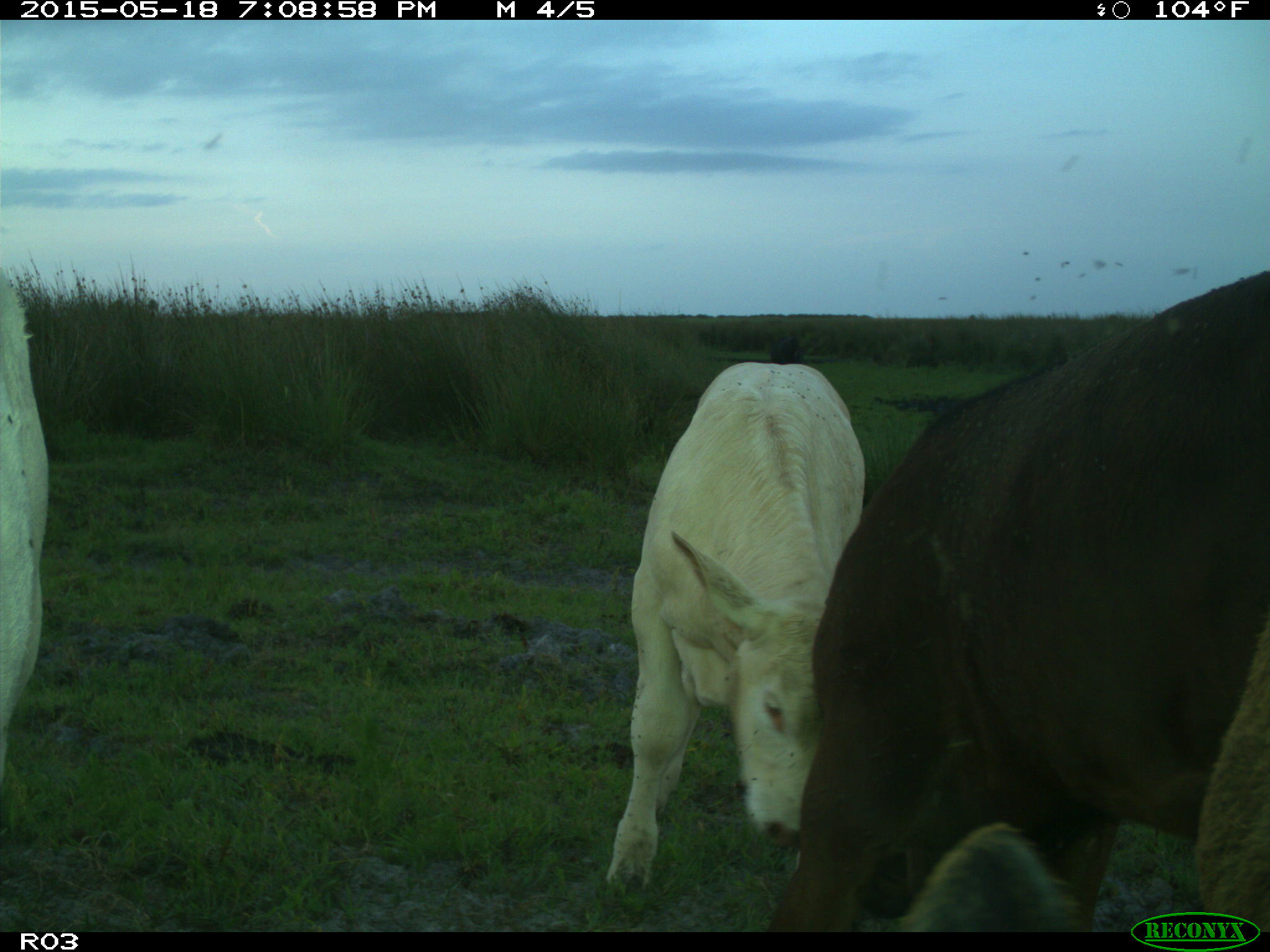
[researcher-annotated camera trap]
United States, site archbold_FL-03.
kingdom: Animalia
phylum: Chordata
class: Mammalia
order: Artiodactyla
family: Bovidae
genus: Bos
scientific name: Bos taurus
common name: domestic cow